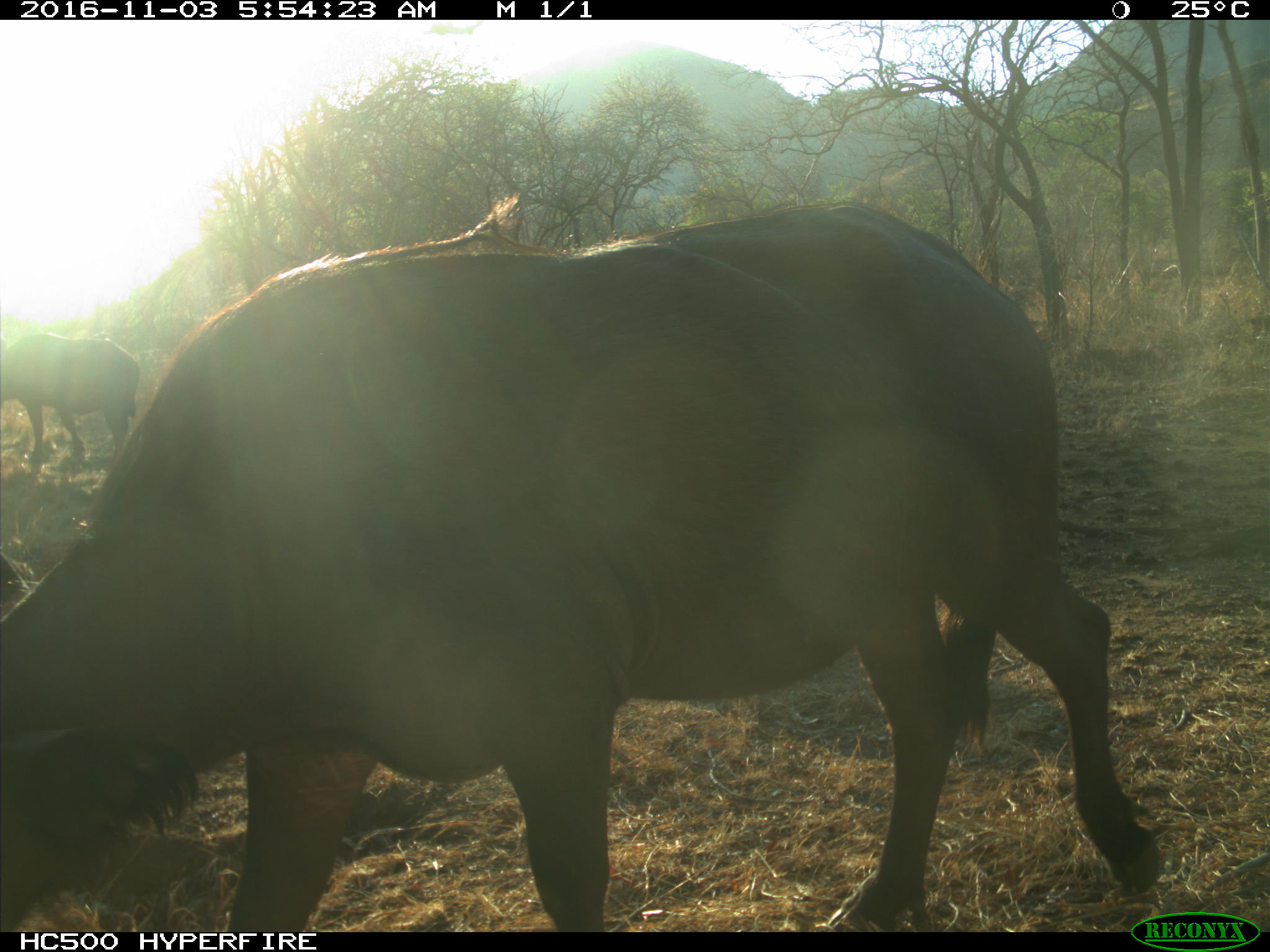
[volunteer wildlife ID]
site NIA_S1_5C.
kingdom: Animalia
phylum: Chordata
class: Mammalia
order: Artiodactyla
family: Bovidae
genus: Syncerus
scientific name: Syncerus caffer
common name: african buffalo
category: buffalo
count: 2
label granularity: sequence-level